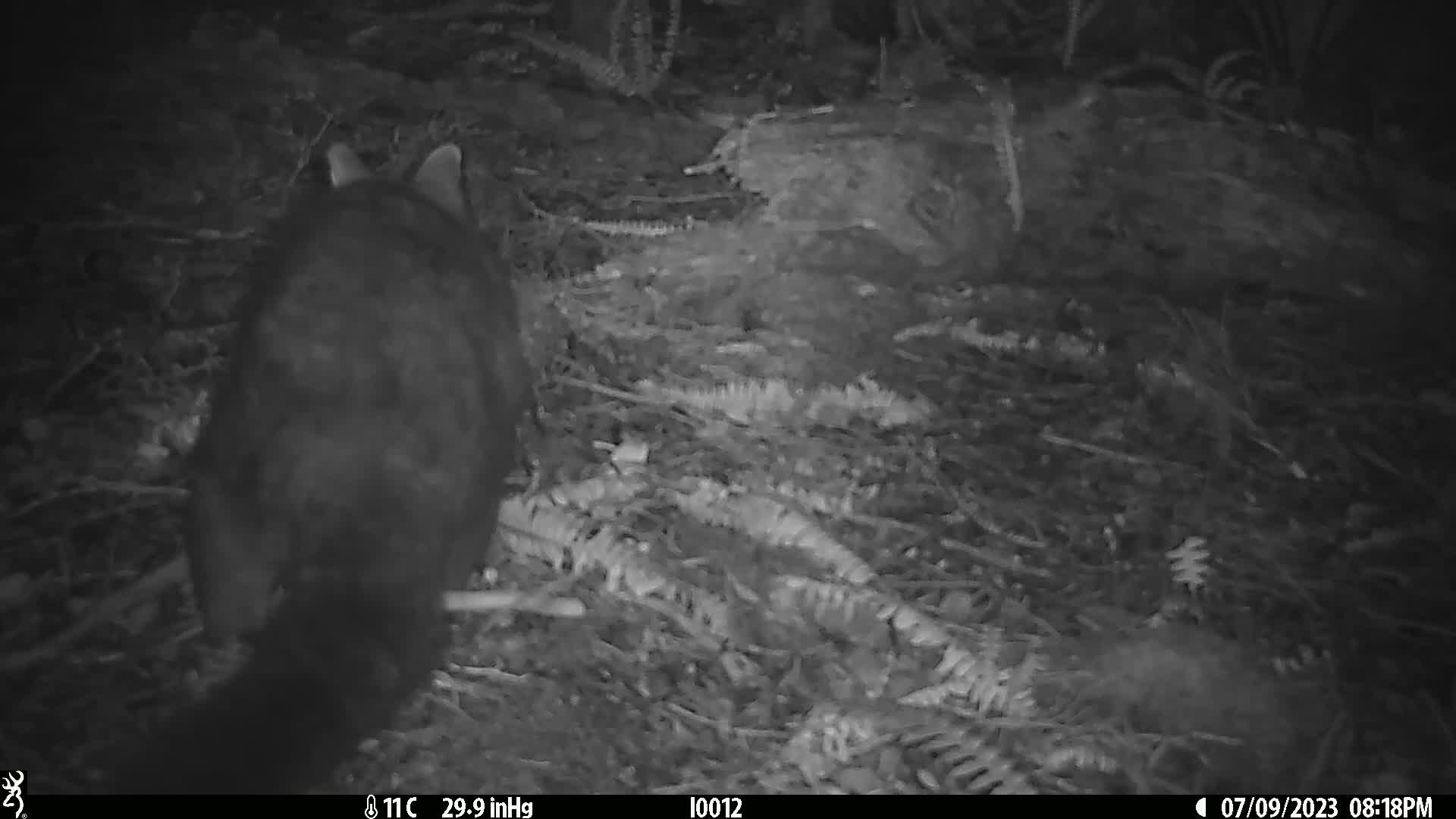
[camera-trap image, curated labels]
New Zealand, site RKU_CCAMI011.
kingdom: Animalia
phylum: Chordata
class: Mammalia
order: Diprotodontia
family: Phalangeridae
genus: Trichosurus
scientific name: Trichosurus vulpecula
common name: common brushtail possum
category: possum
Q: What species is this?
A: Possum (common brushtail possum) (Trichosurus vulpecula).